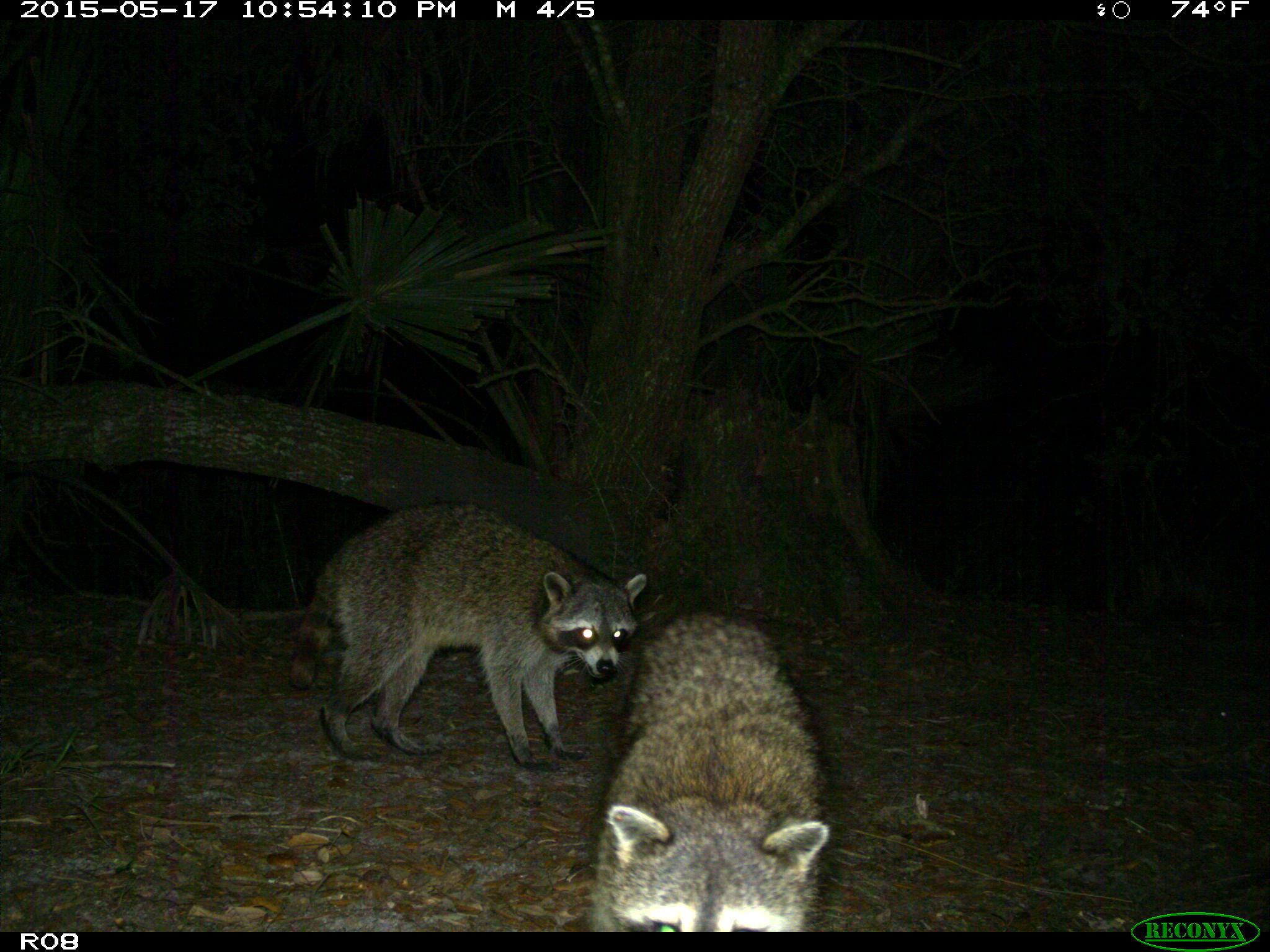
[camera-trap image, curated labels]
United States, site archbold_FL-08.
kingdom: Animalia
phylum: Chordata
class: Mammalia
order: Carnivora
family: Procyonidae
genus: Procyon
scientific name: Procyon lotor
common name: common raccoon